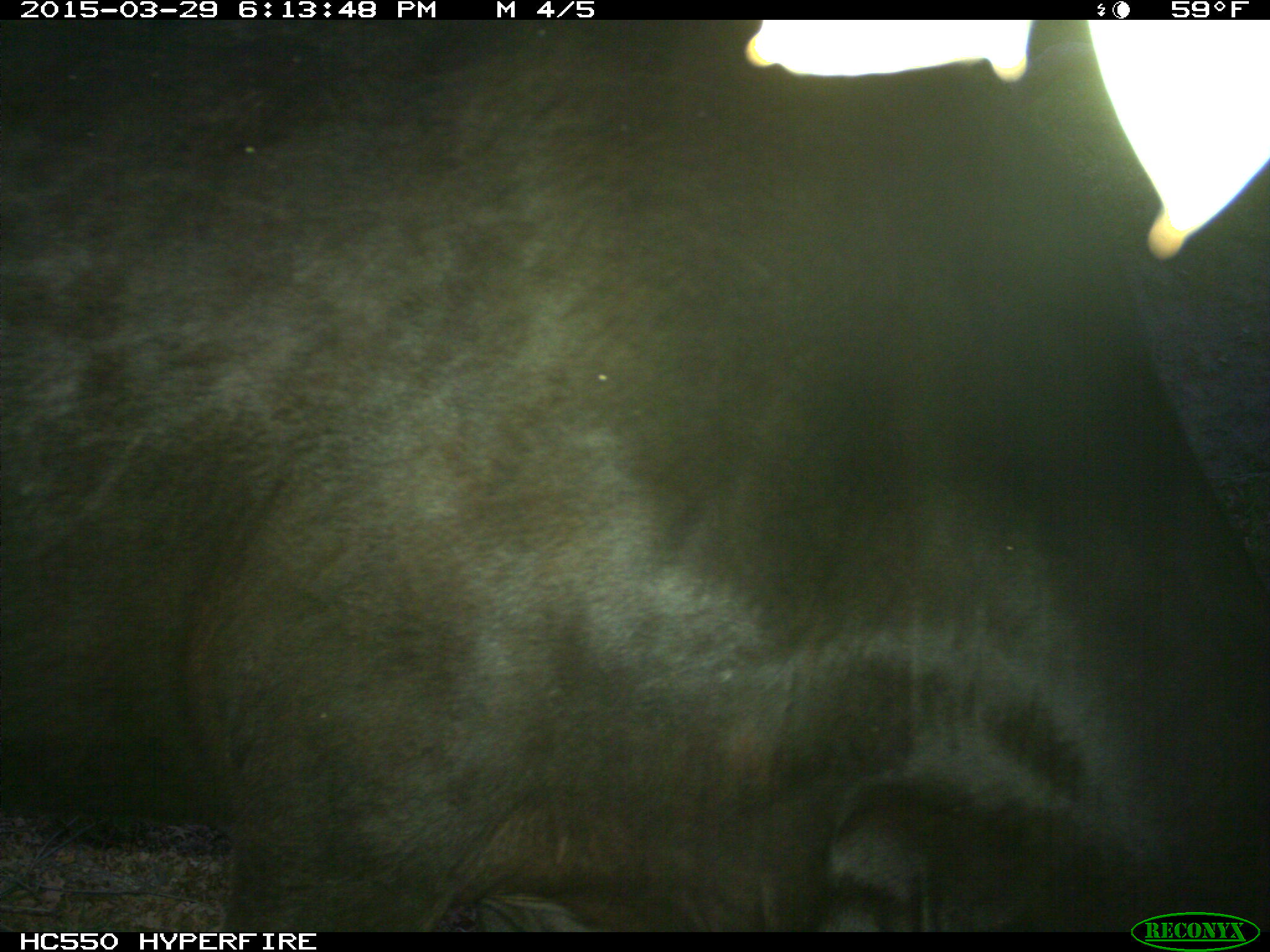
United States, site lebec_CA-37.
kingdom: Animalia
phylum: Chordata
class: Mammalia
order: Artiodactyla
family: Bovidae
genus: Bos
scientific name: Bos taurus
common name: domestic cow